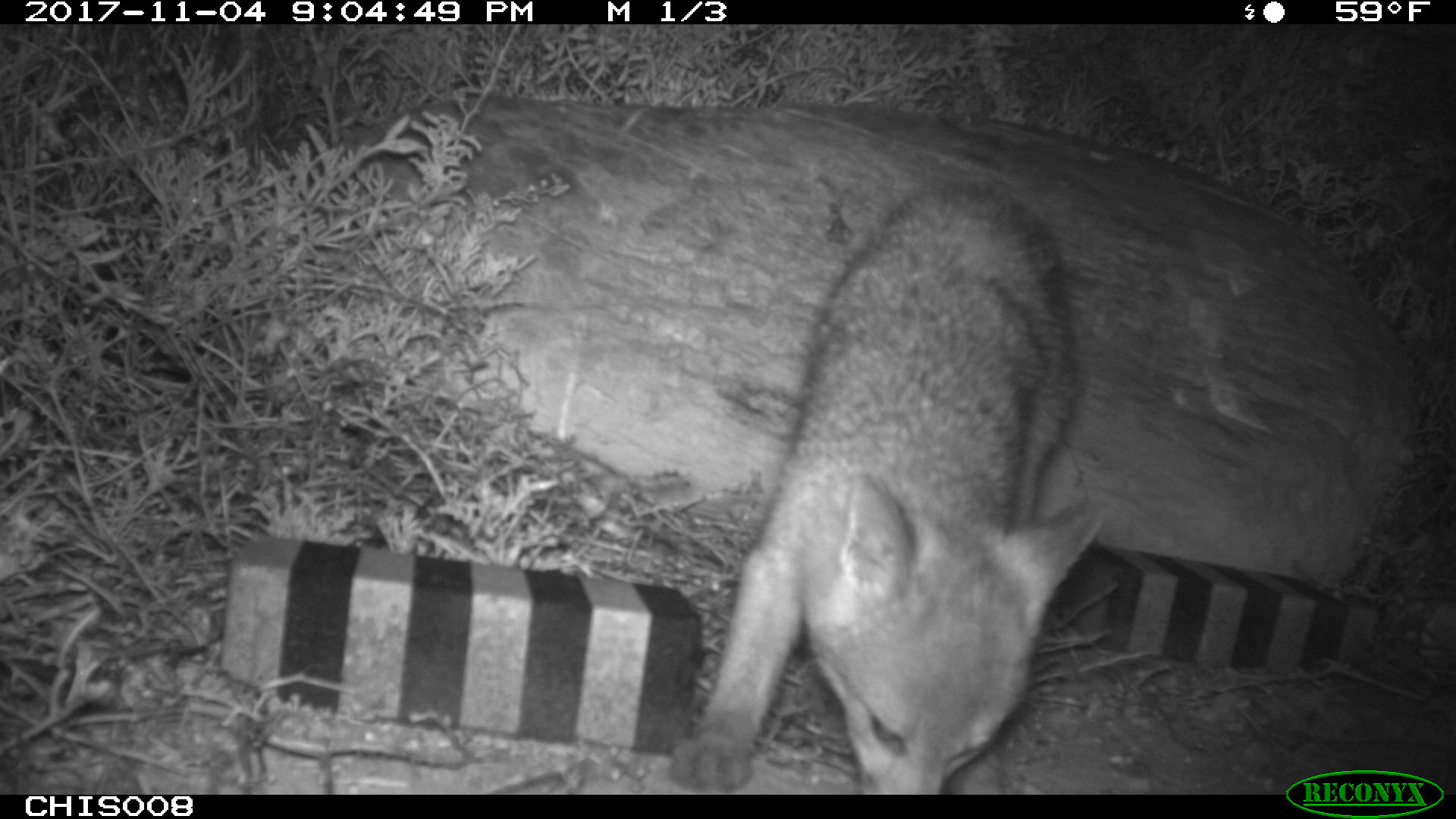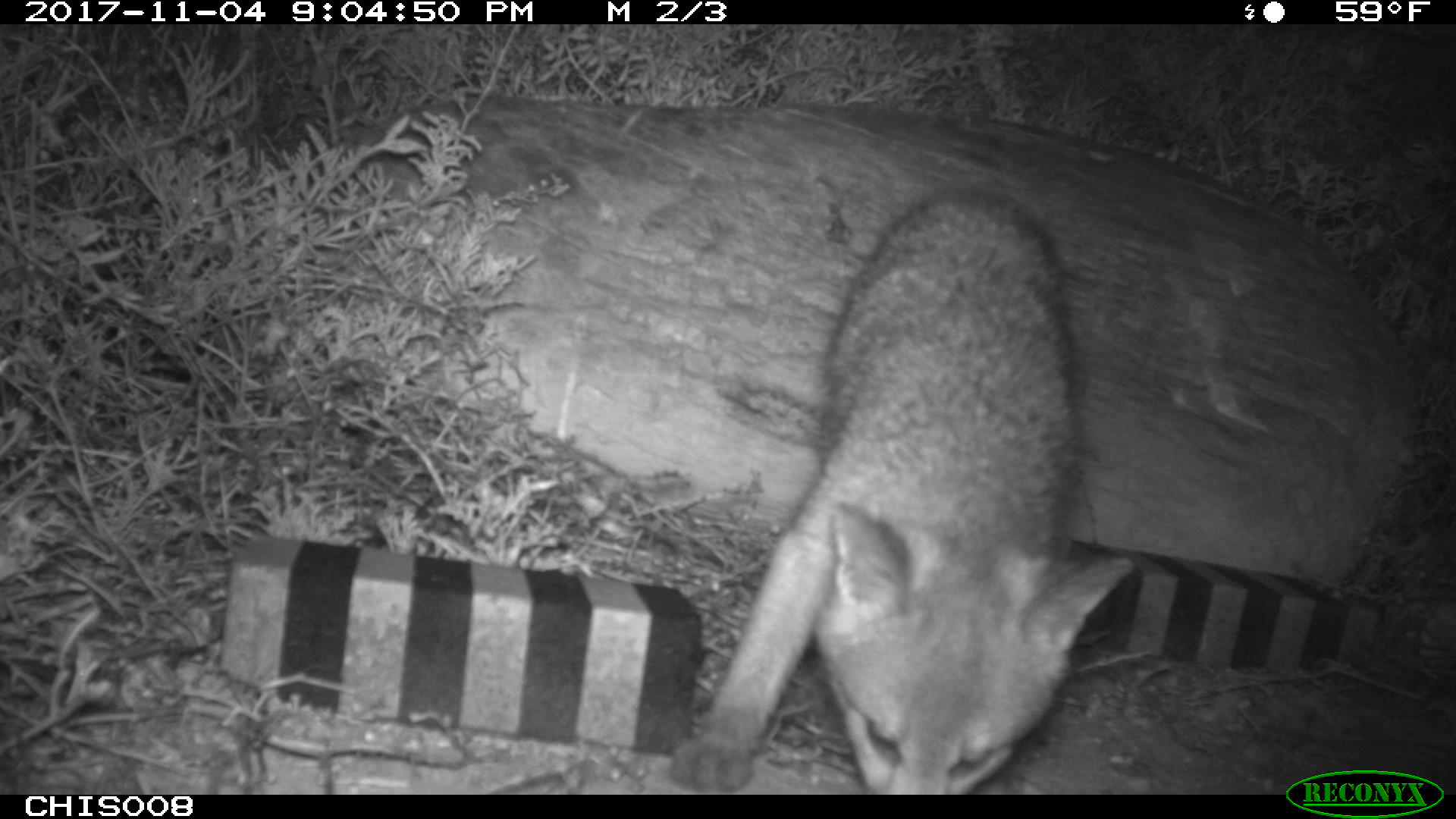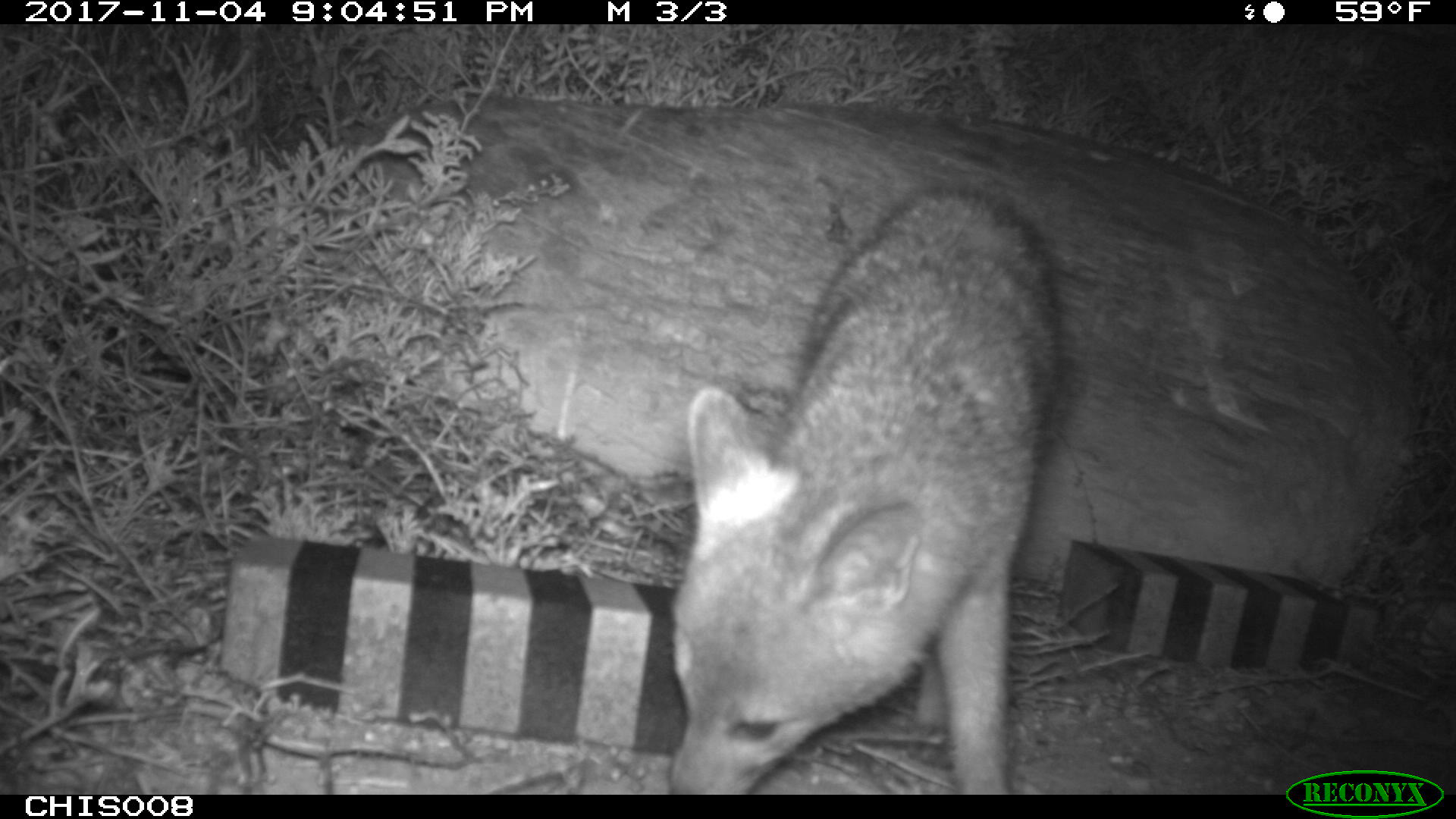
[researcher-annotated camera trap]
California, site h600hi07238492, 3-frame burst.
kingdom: Animalia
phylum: Chordata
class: Mammalia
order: Carnivora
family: Canidae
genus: Urocyon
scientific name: Urocyon littoralis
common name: island fox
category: fox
Fox (island fox) (Urocyon littoralis).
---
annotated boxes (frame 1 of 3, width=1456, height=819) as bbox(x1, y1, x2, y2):
fox: bbox(672, 181, 1101, 795)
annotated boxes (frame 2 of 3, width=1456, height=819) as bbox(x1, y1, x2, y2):
fox: bbox(667, 183, 1135, 794)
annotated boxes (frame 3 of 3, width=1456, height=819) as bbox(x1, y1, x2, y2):
fox: bbox(667, 182, 1058, 793)